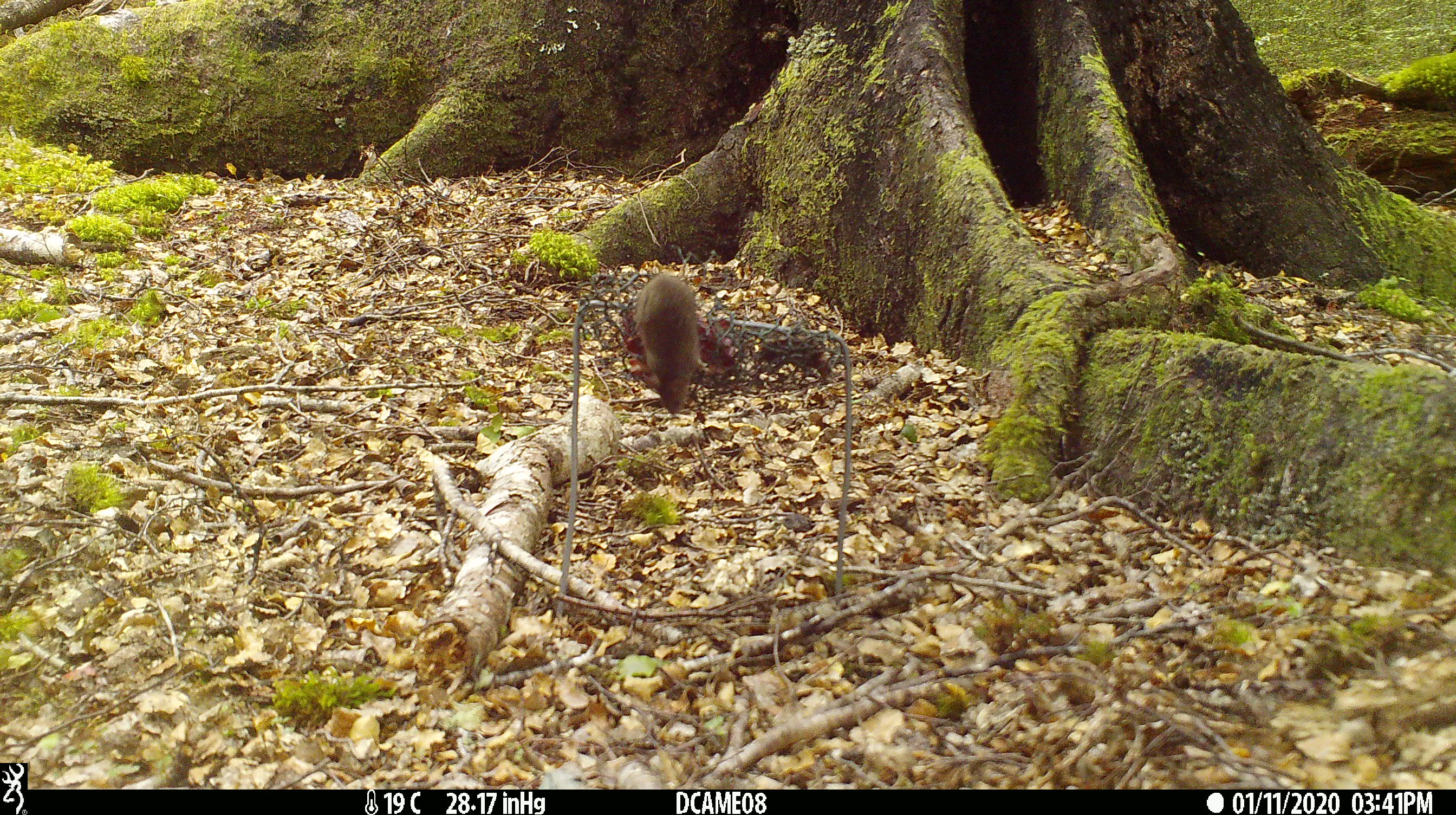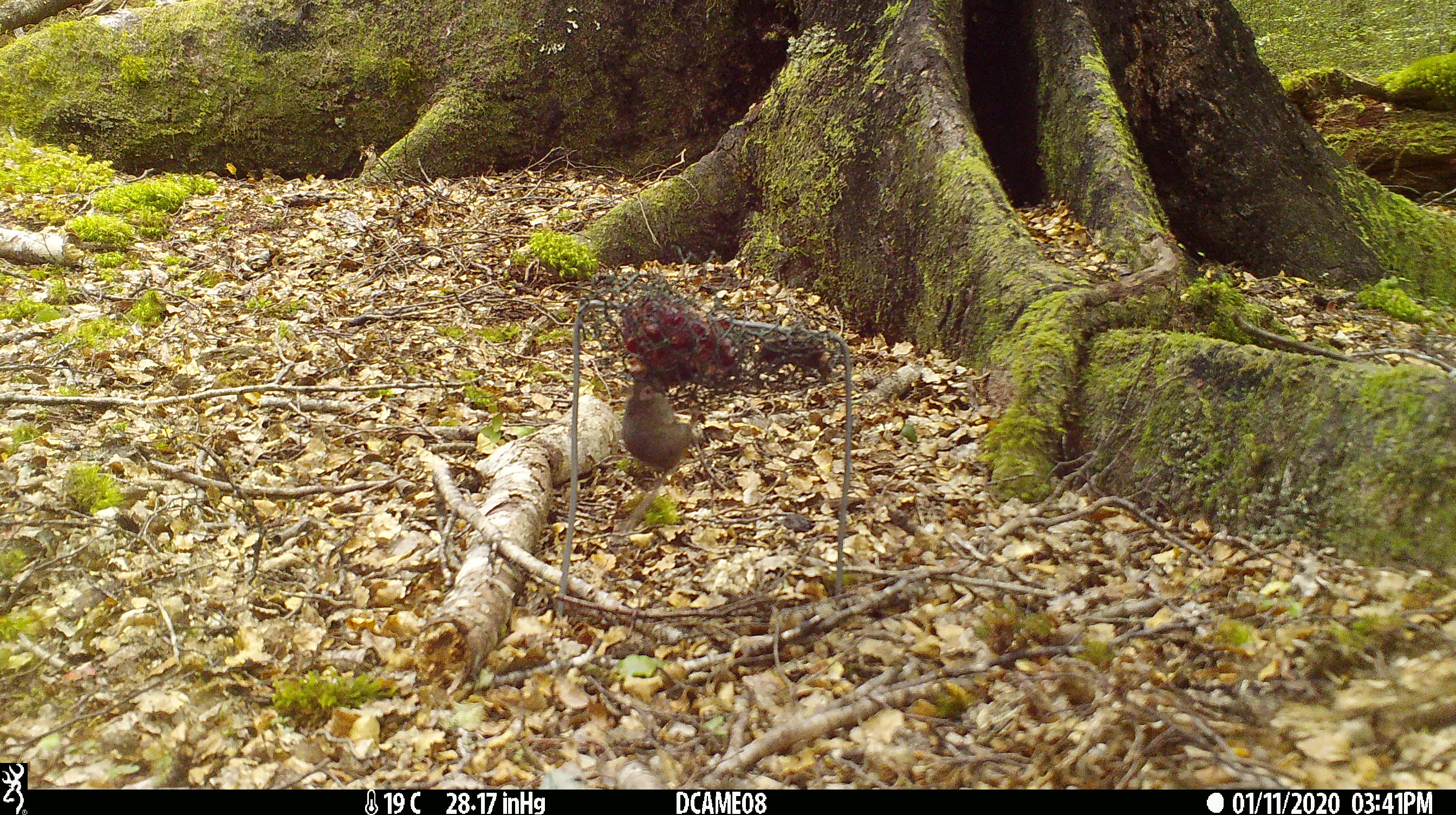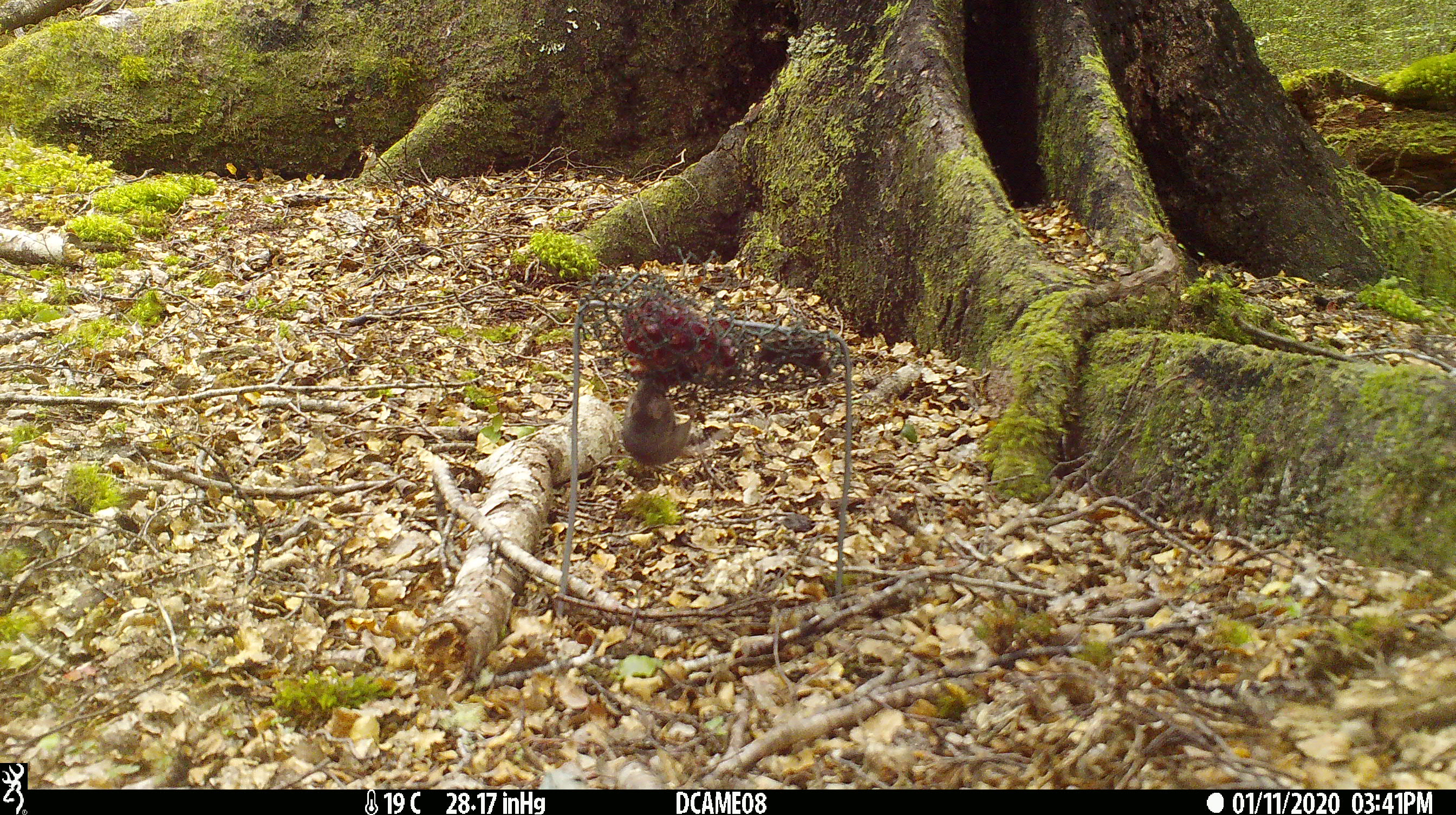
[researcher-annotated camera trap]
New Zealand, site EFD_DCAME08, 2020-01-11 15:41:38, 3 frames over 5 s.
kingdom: Animalia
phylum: Chordata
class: Mammalia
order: Rodentia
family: Muridae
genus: Mus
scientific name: Mus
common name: mouse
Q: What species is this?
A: Mouse (Mus).